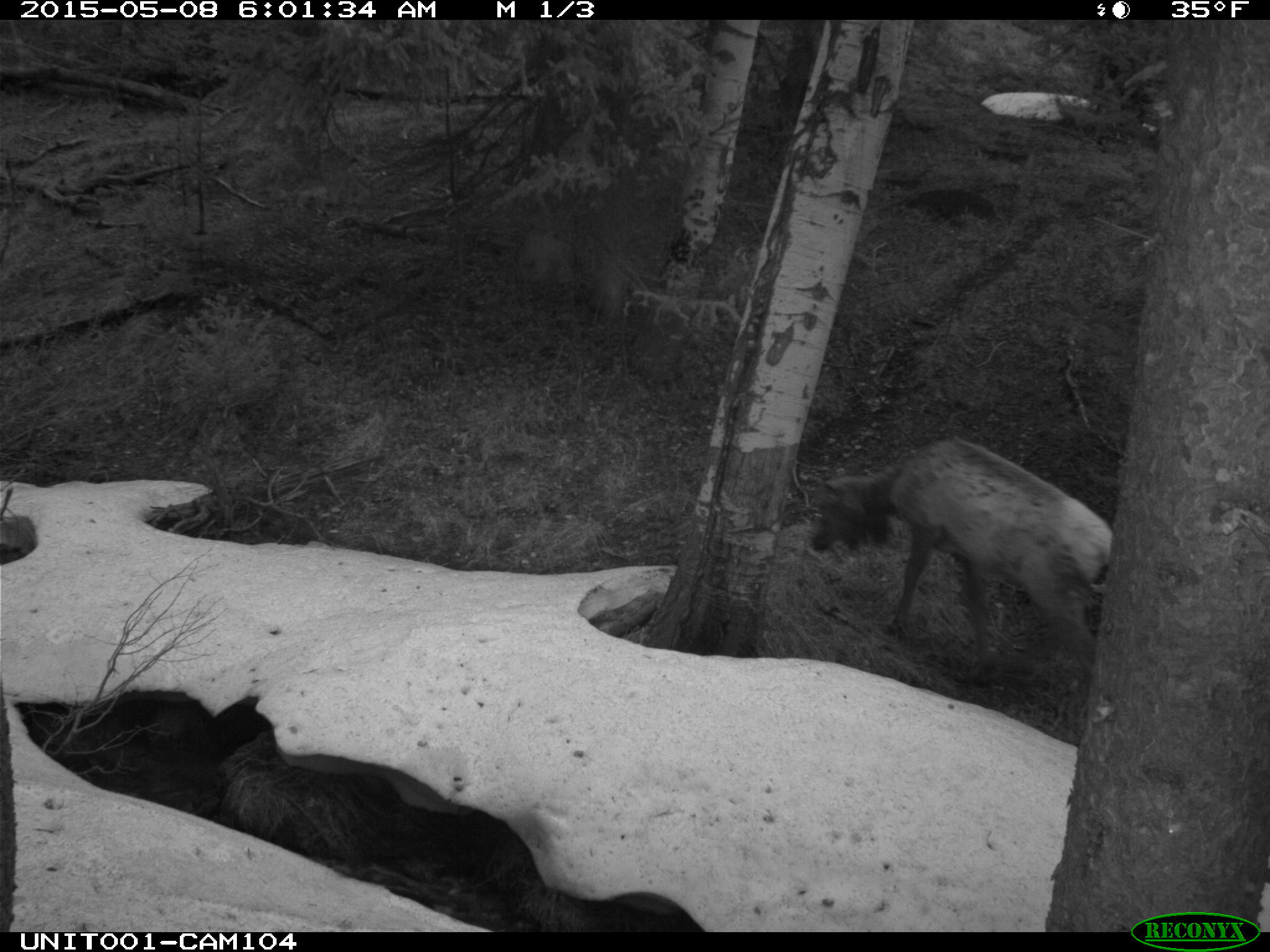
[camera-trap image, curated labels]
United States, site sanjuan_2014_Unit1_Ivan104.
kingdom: Animalia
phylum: Chordata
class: Mammalia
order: Artiodactyla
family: Cervidae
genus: Cervus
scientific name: Cervus elaphus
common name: red deer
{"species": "Cervus elaphus (red deer)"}